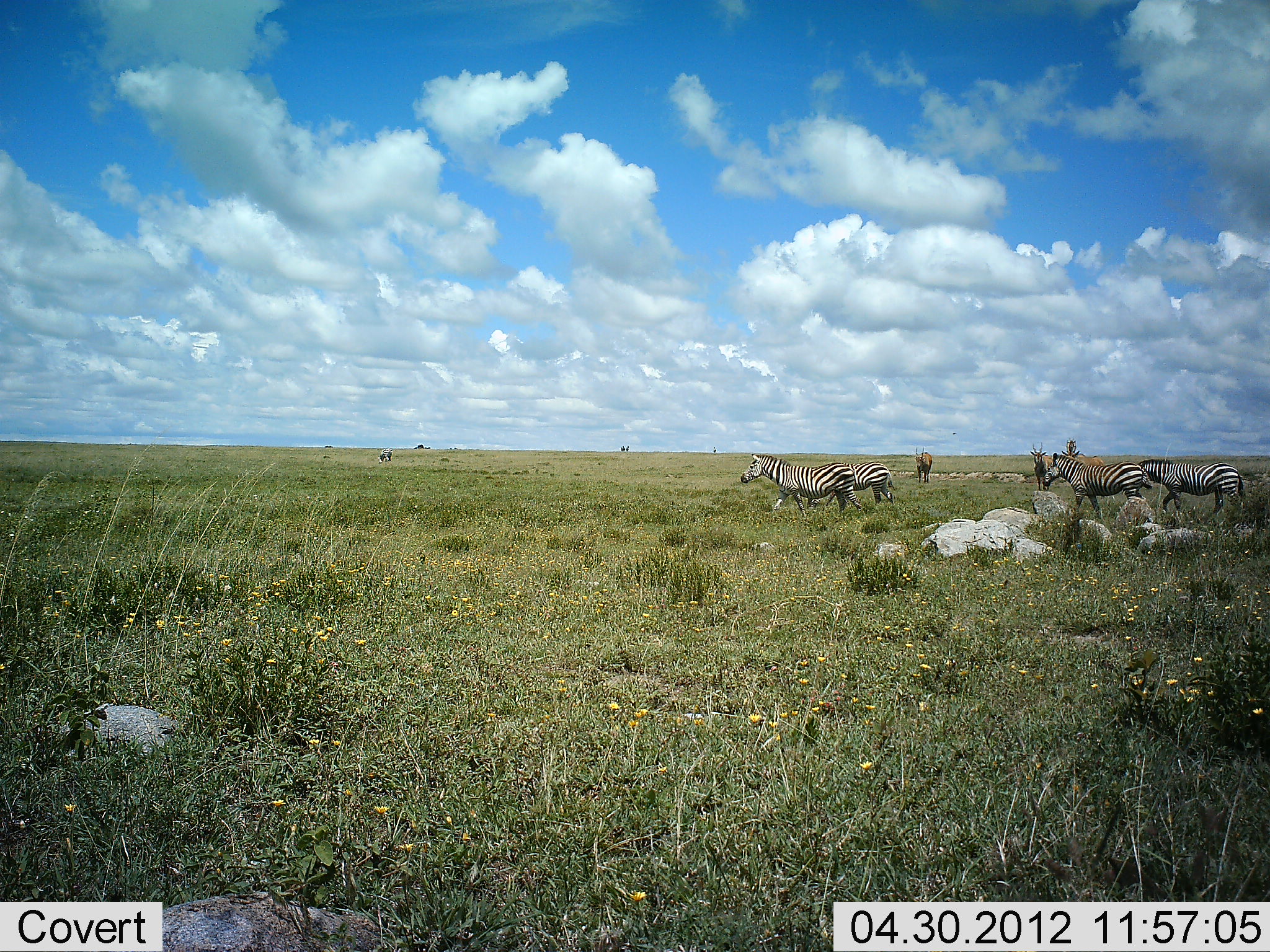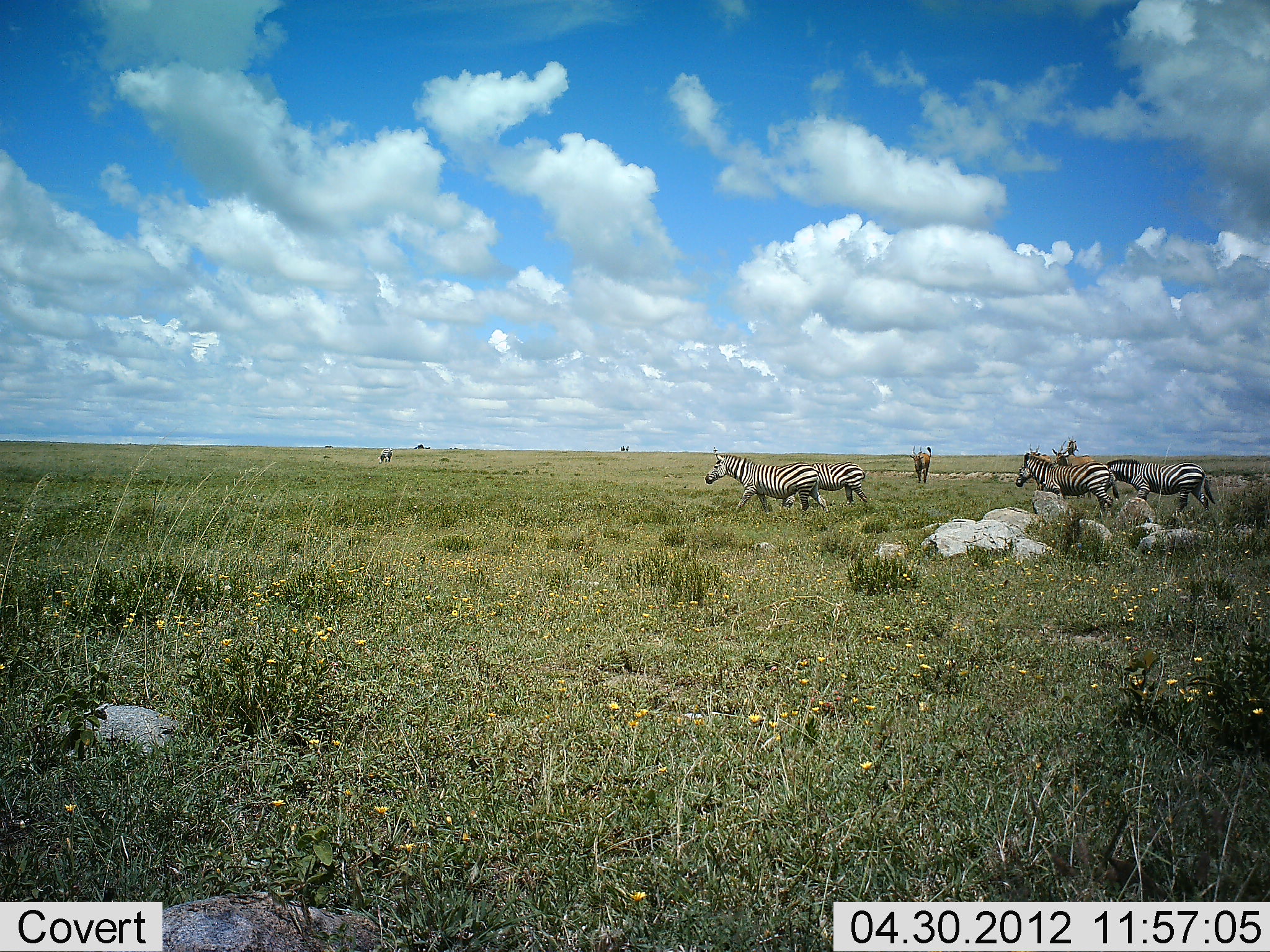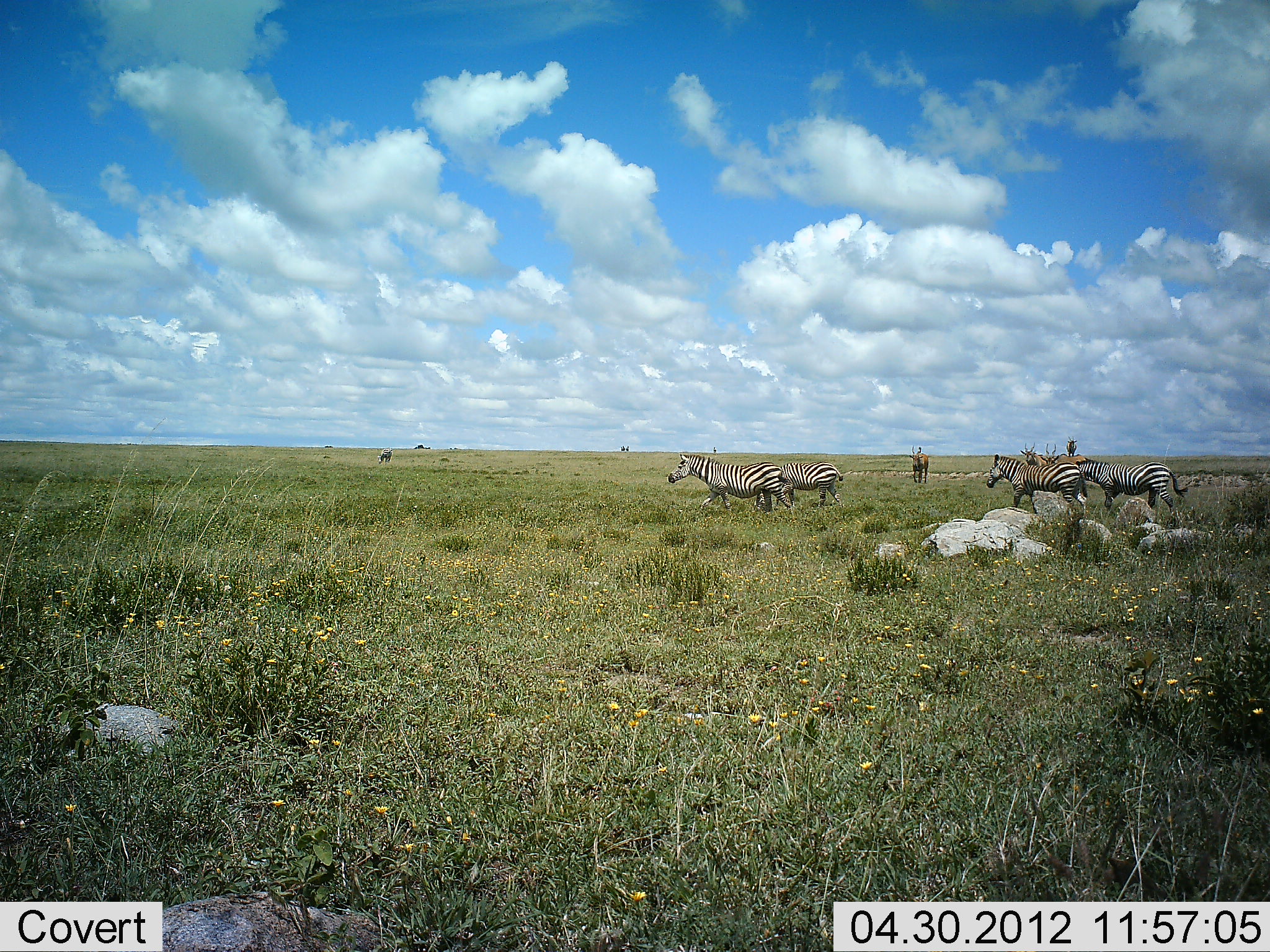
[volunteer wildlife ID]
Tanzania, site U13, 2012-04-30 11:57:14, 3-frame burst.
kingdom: Animalia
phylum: Chordata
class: Mammalia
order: Perissodactyla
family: Equidae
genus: Equus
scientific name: Equus quagga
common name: plains zebra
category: zebra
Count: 4.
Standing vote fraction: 22%.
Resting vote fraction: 0%.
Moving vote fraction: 93%.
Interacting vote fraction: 0%.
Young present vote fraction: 0%.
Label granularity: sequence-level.